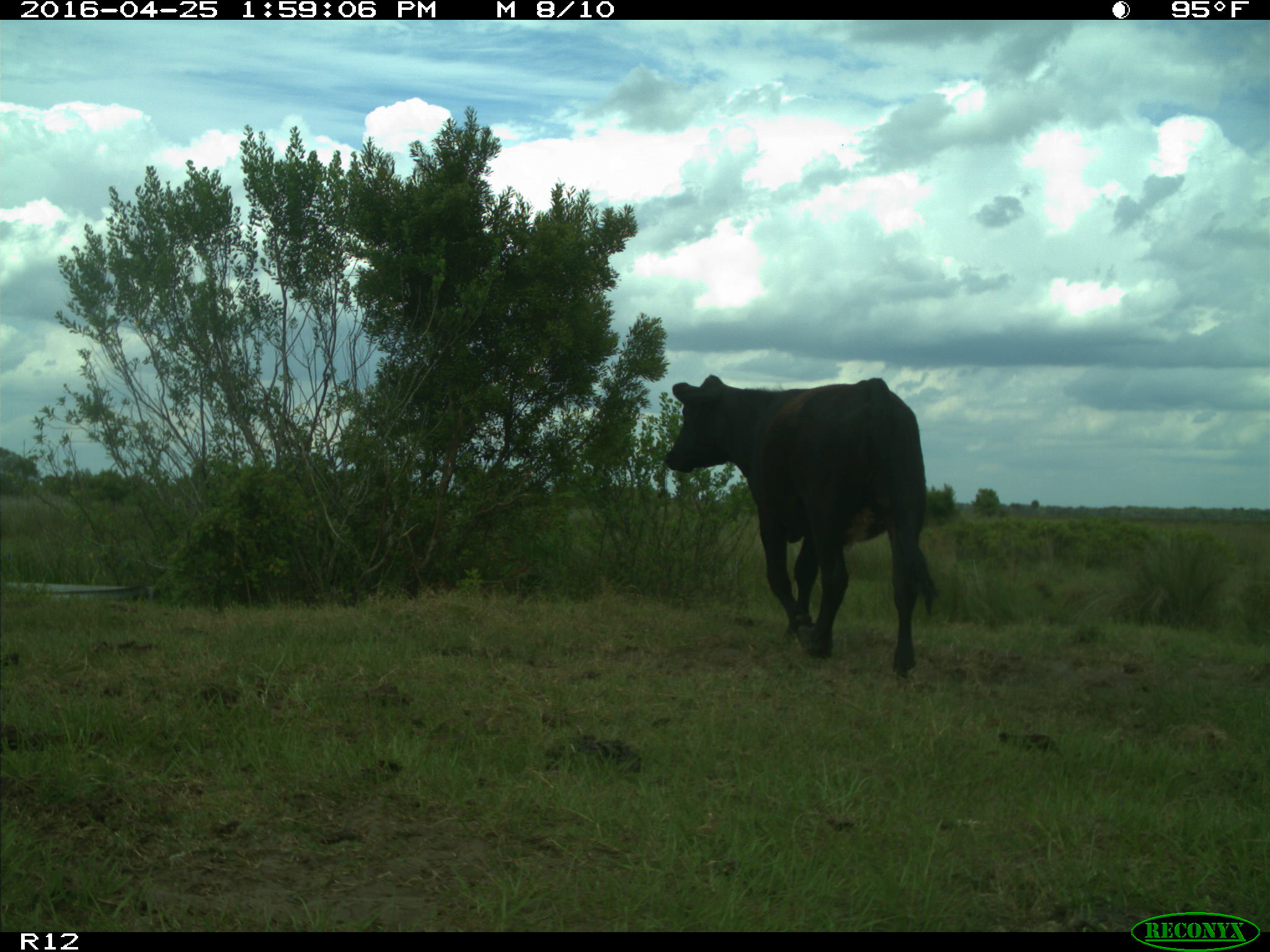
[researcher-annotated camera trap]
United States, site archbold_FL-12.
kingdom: Animalia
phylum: Chordata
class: Mammalia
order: Artiodactyla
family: Bovidae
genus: Bos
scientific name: Bos taurus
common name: domestic cow